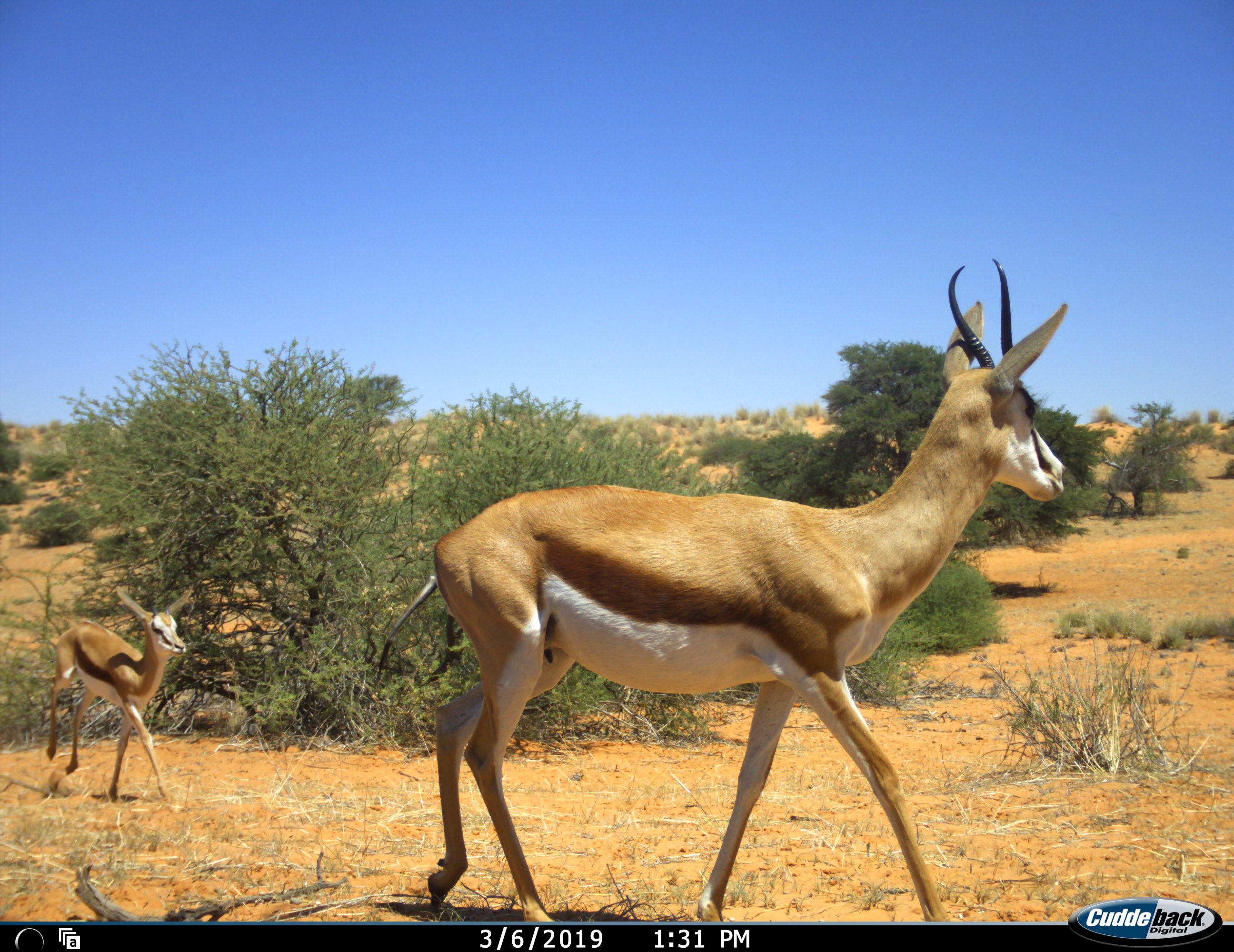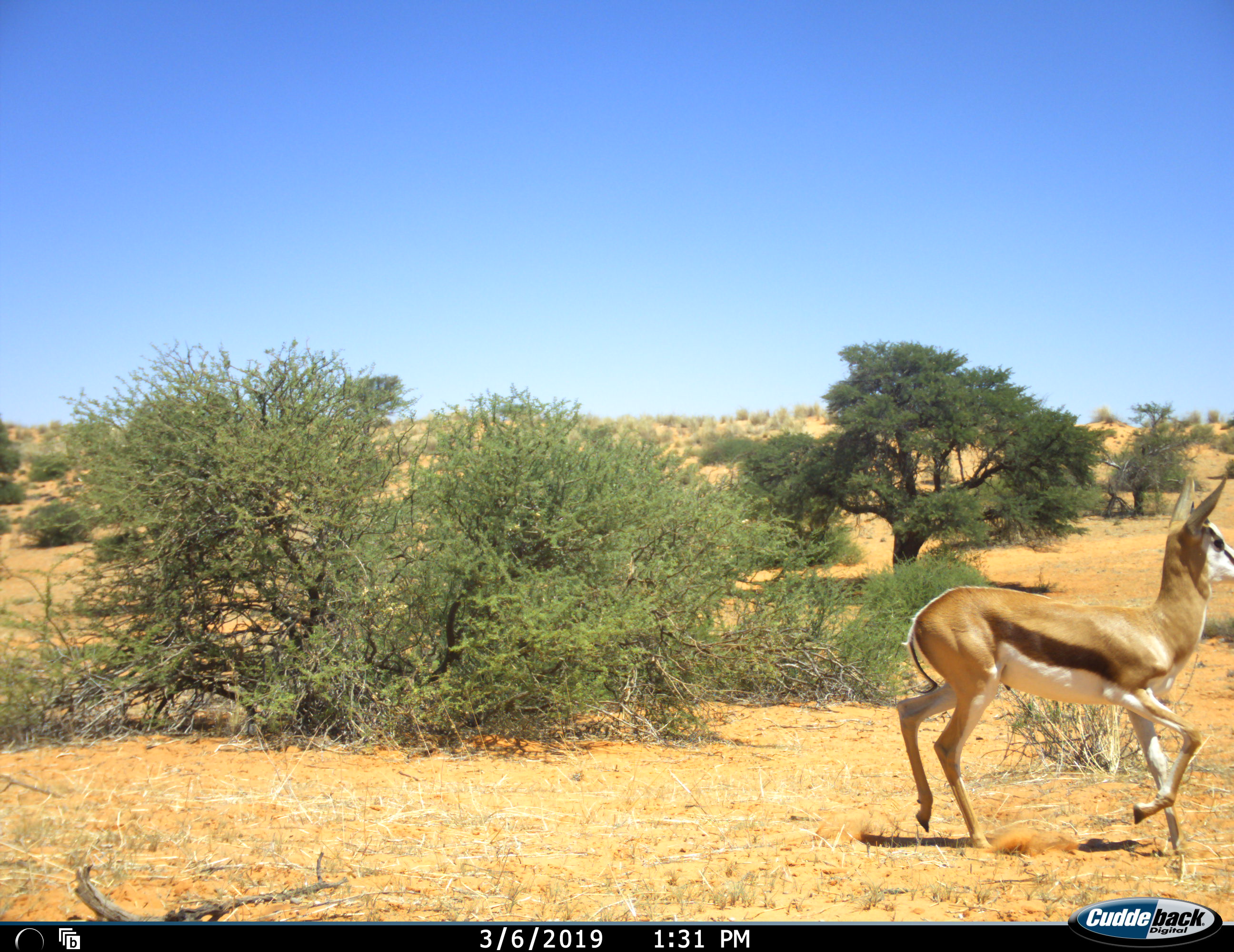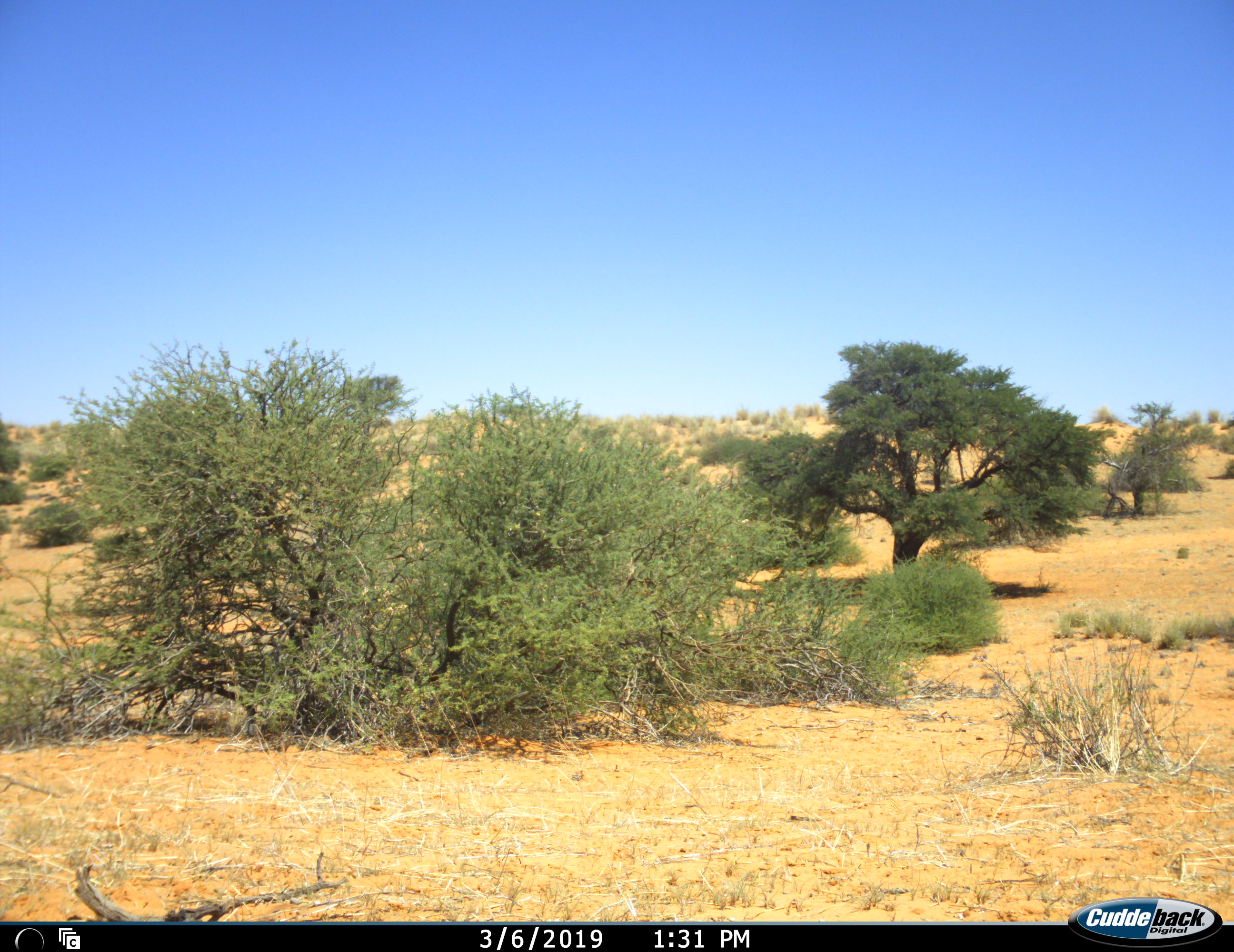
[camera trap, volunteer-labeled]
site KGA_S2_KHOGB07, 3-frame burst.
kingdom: Animalia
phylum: Chordata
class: Mammalia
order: Artiodactyla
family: Bovidae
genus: Antidorcas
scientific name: Antidorcas marsupialis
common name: springbok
Springbok (Antidorcas marsupialis), count 2. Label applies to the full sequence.